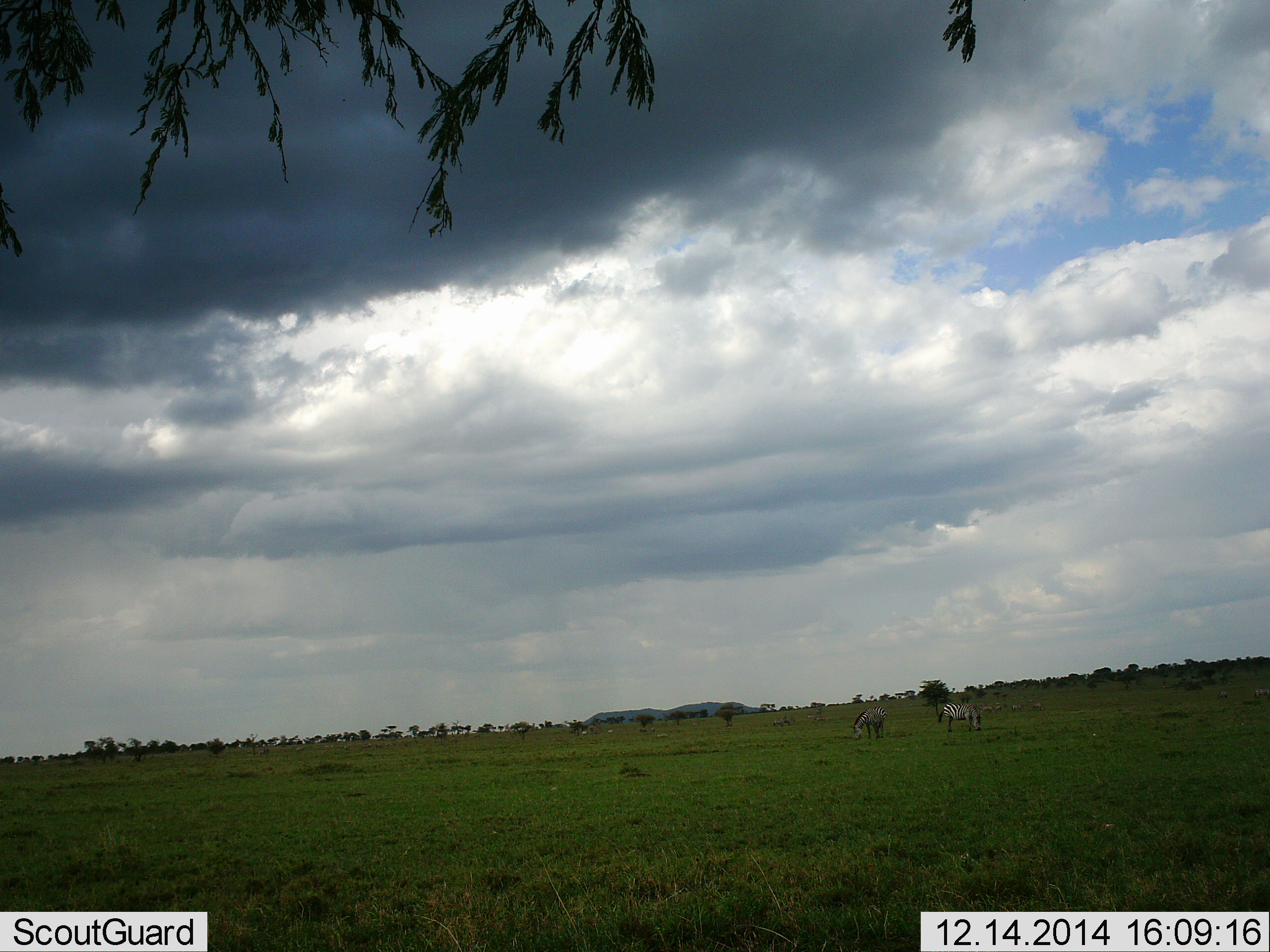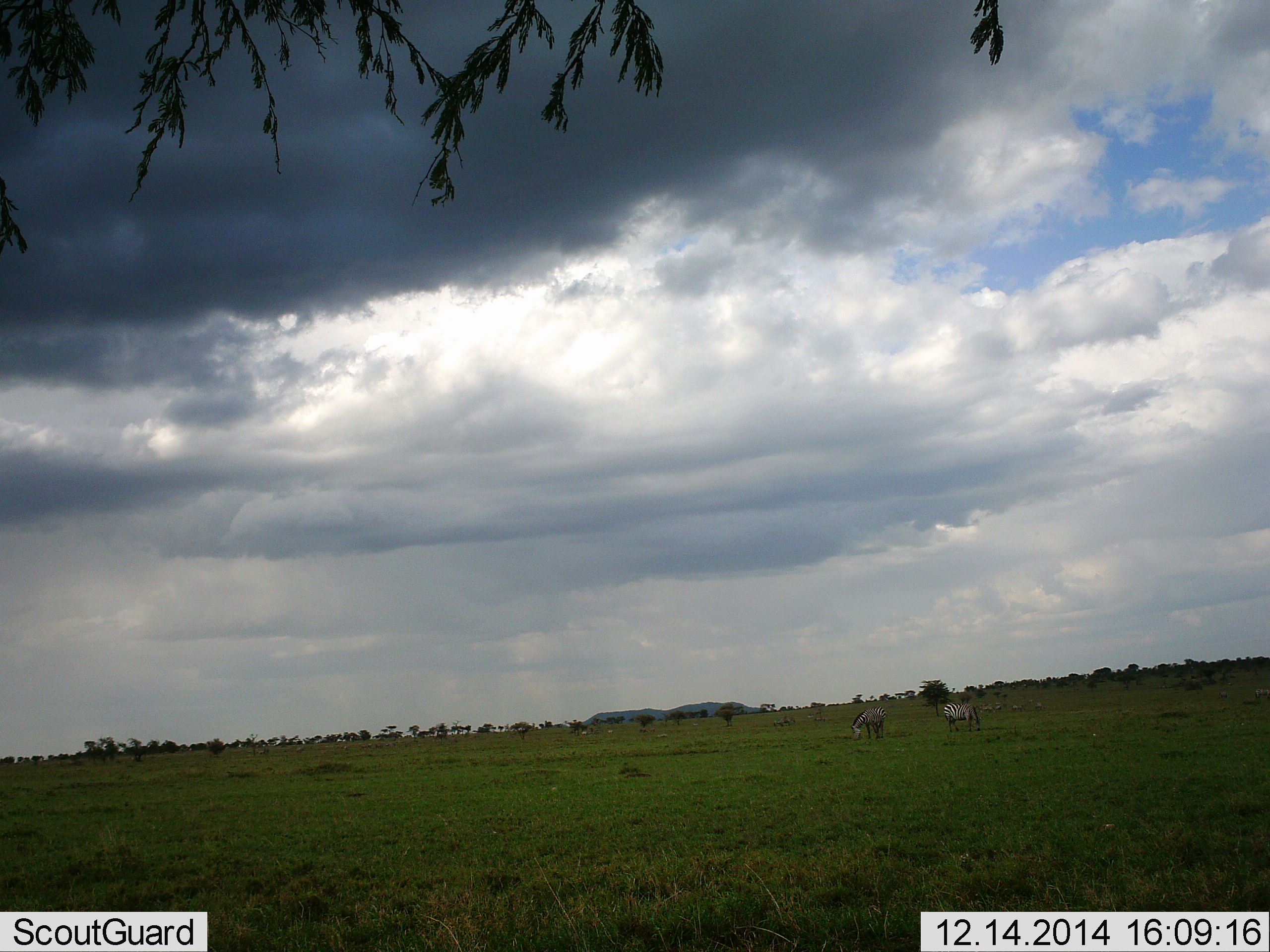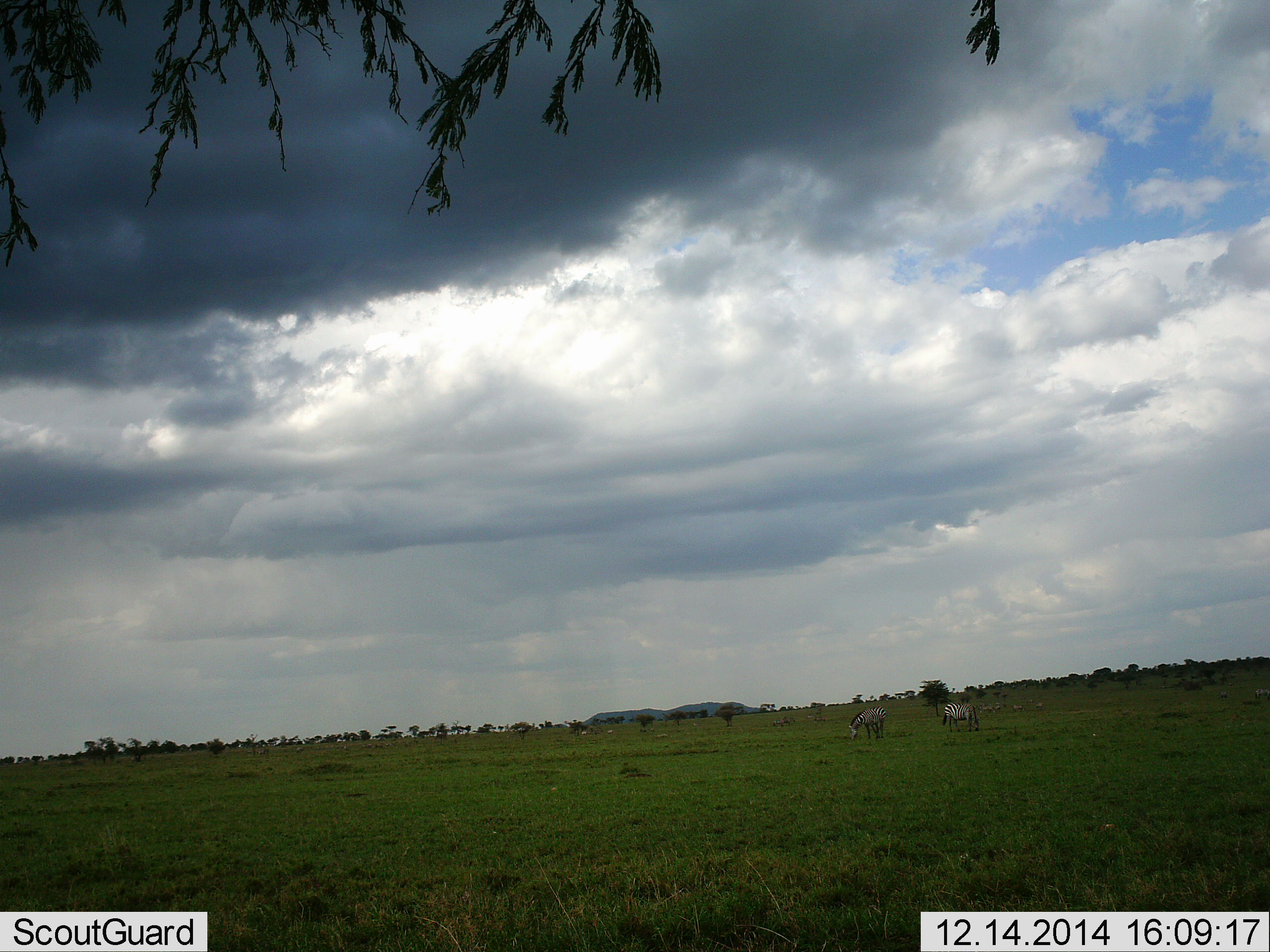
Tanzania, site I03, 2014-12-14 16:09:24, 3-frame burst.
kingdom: Animalia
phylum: Chordata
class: Mammalia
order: Perissodactyla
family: Equidae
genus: Equus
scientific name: Equus quagga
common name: plains zebra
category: zebra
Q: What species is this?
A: Zebra (plains zebra) (Equus quagga).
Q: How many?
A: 2.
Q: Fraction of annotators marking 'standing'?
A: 40%.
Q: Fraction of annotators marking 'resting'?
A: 0%.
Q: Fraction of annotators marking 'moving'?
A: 0%.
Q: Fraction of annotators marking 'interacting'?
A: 0%.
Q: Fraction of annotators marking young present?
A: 0%.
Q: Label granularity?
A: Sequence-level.